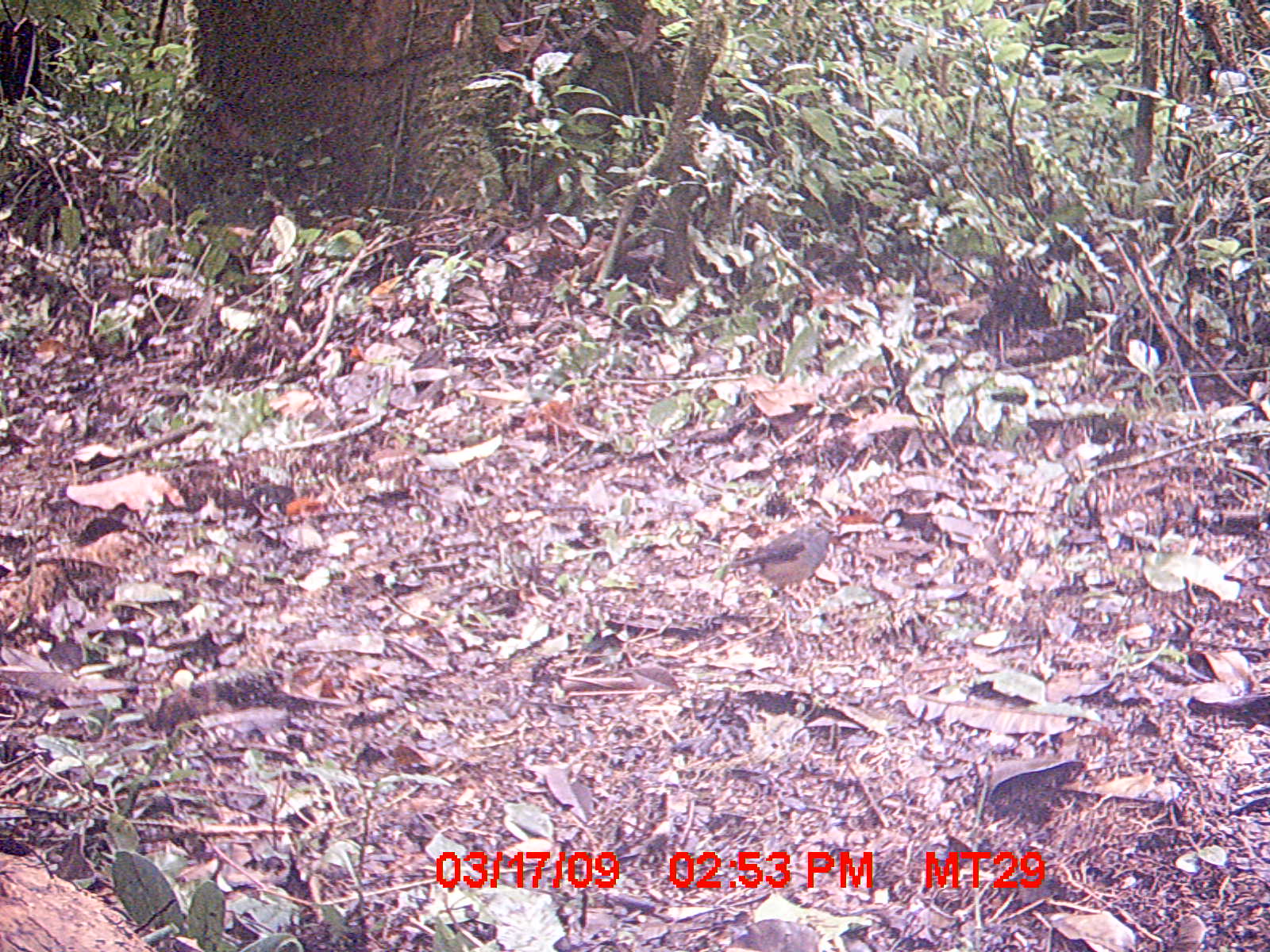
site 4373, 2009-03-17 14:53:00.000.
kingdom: Animalia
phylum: Chordata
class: Aves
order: Passeriformes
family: Muscicapidae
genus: Copsychus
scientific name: Copsychus albospecularis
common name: madagascar magpie-robin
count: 1